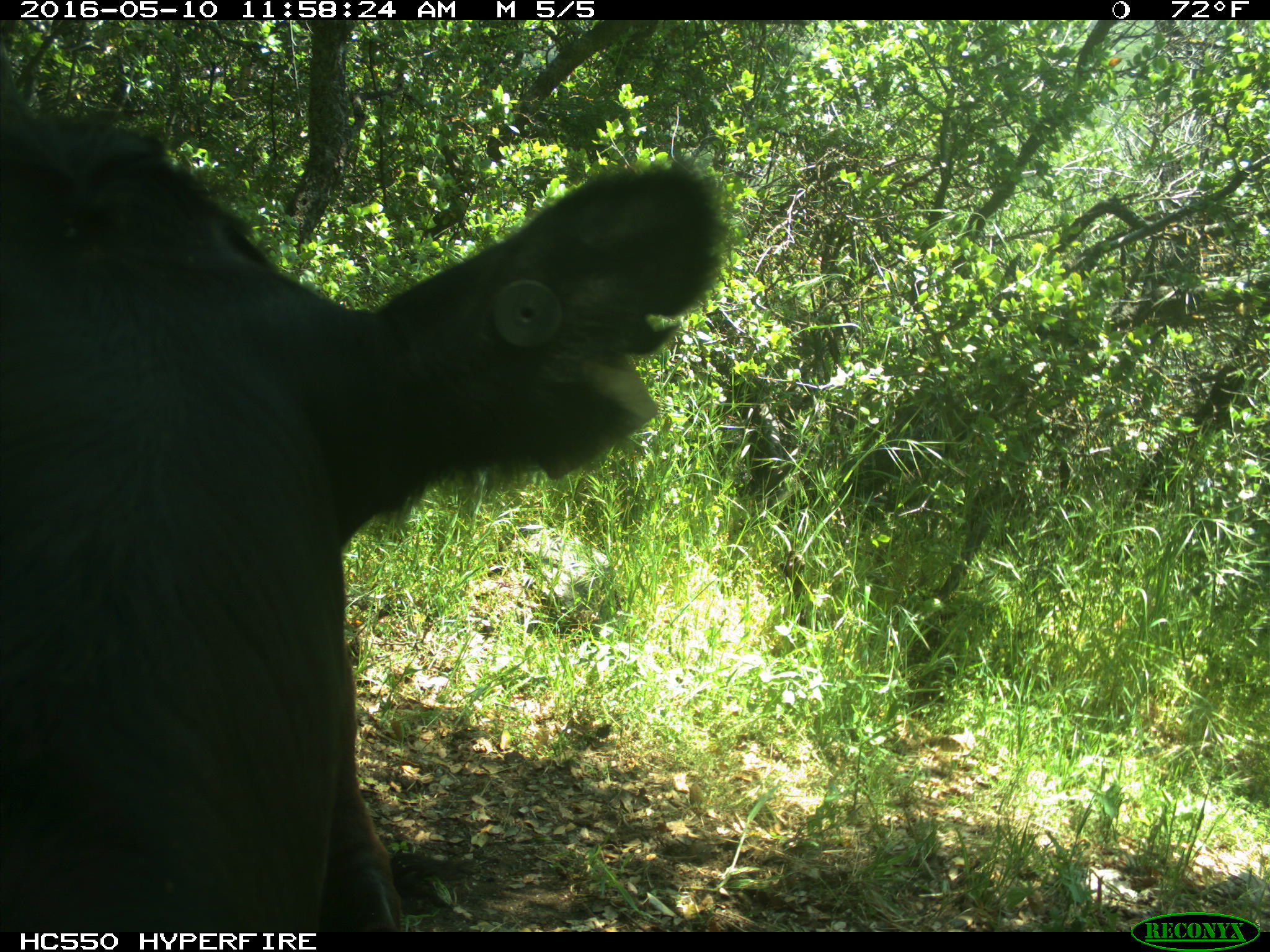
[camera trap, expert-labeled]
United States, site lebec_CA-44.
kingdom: Animalia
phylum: Chordata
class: Mammalia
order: Artiodactyla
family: Bovidae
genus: Bos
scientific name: Bos taurus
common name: domestic cow